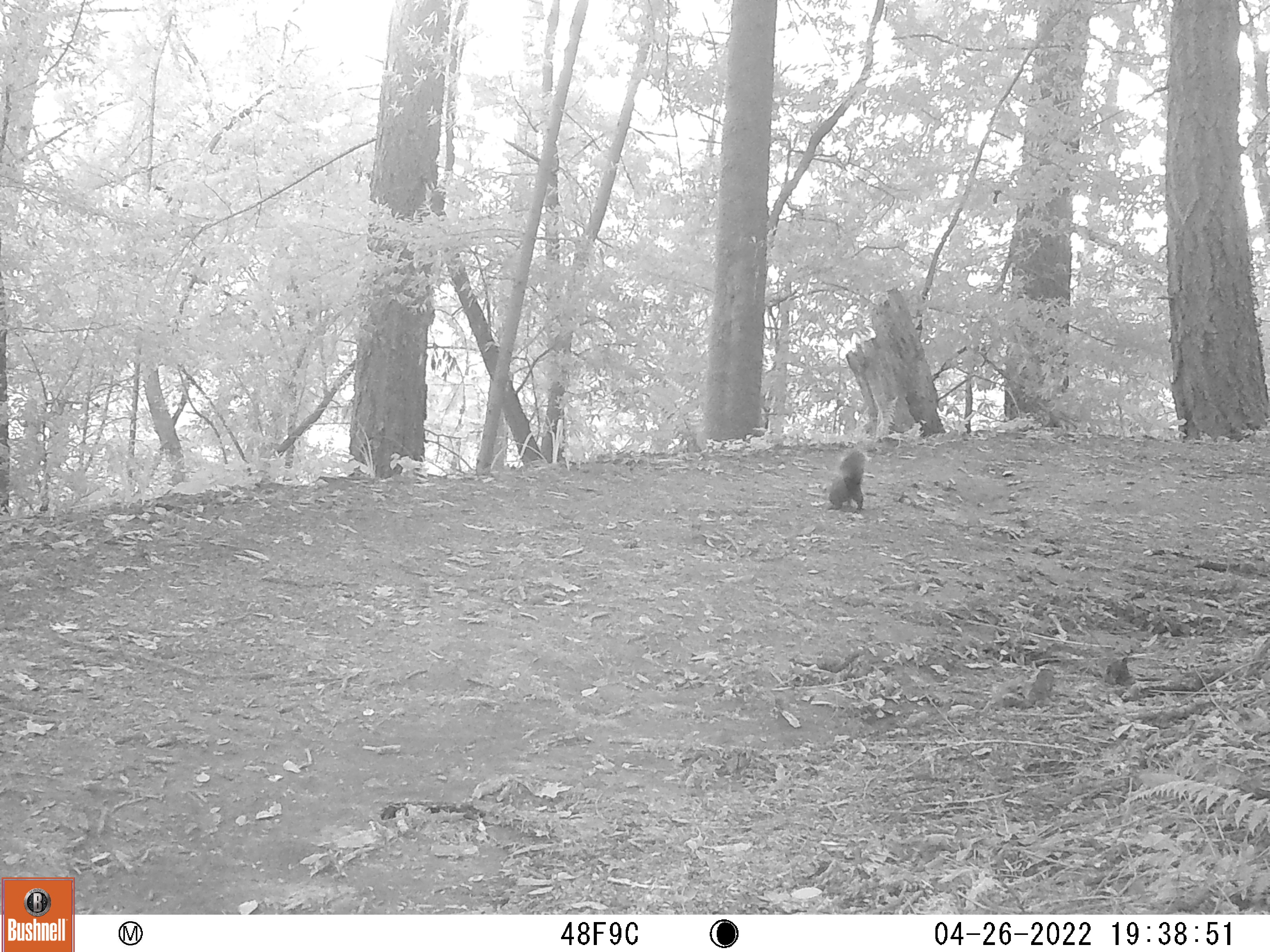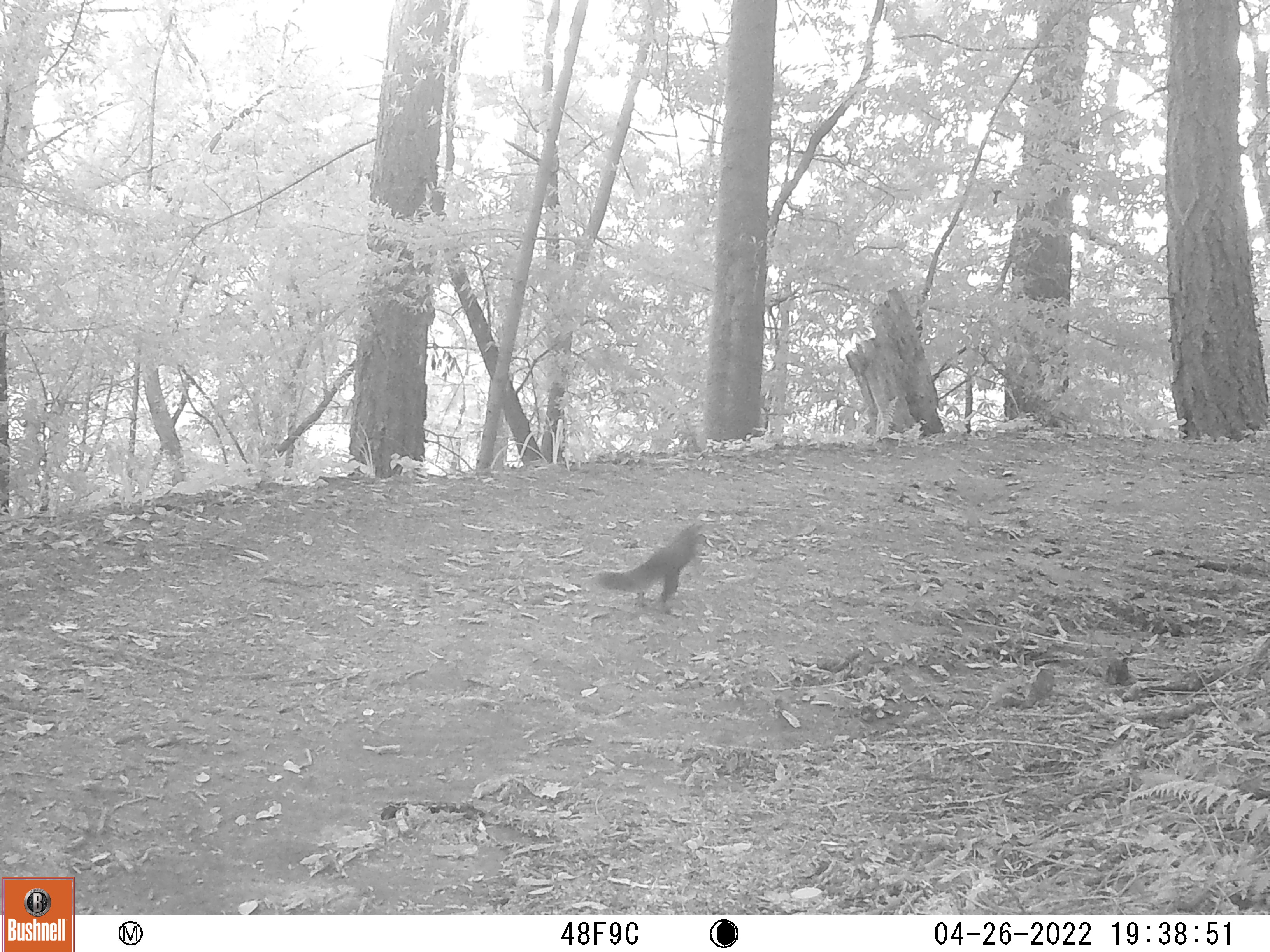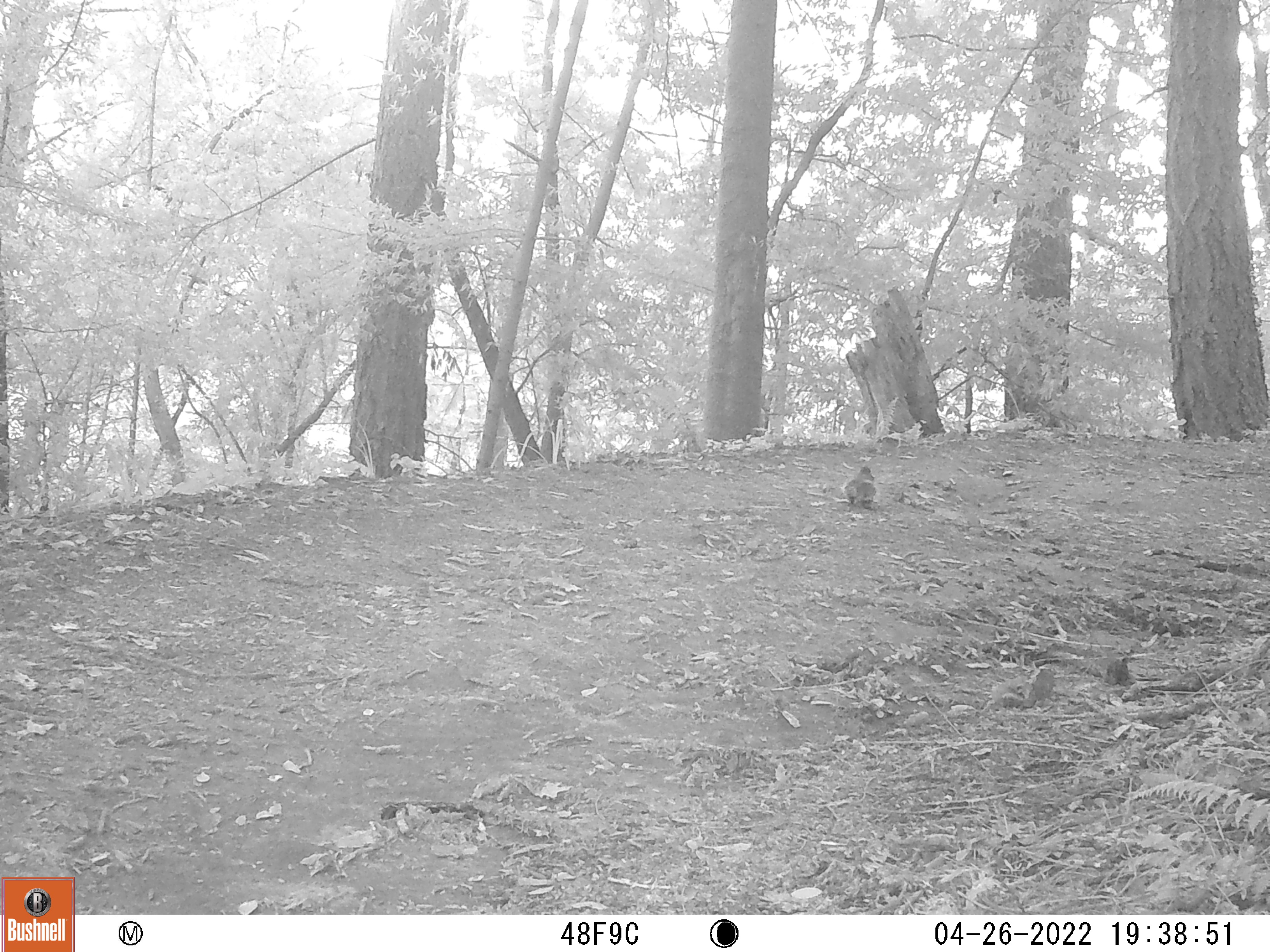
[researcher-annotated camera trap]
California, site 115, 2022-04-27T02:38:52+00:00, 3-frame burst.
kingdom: Animalia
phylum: Chordata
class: Mammalia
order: Rodentia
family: Sciuridae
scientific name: Sciuridae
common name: squirrel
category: unknown squirrel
Unknown squirrel (squirrel) (Sciuridae).